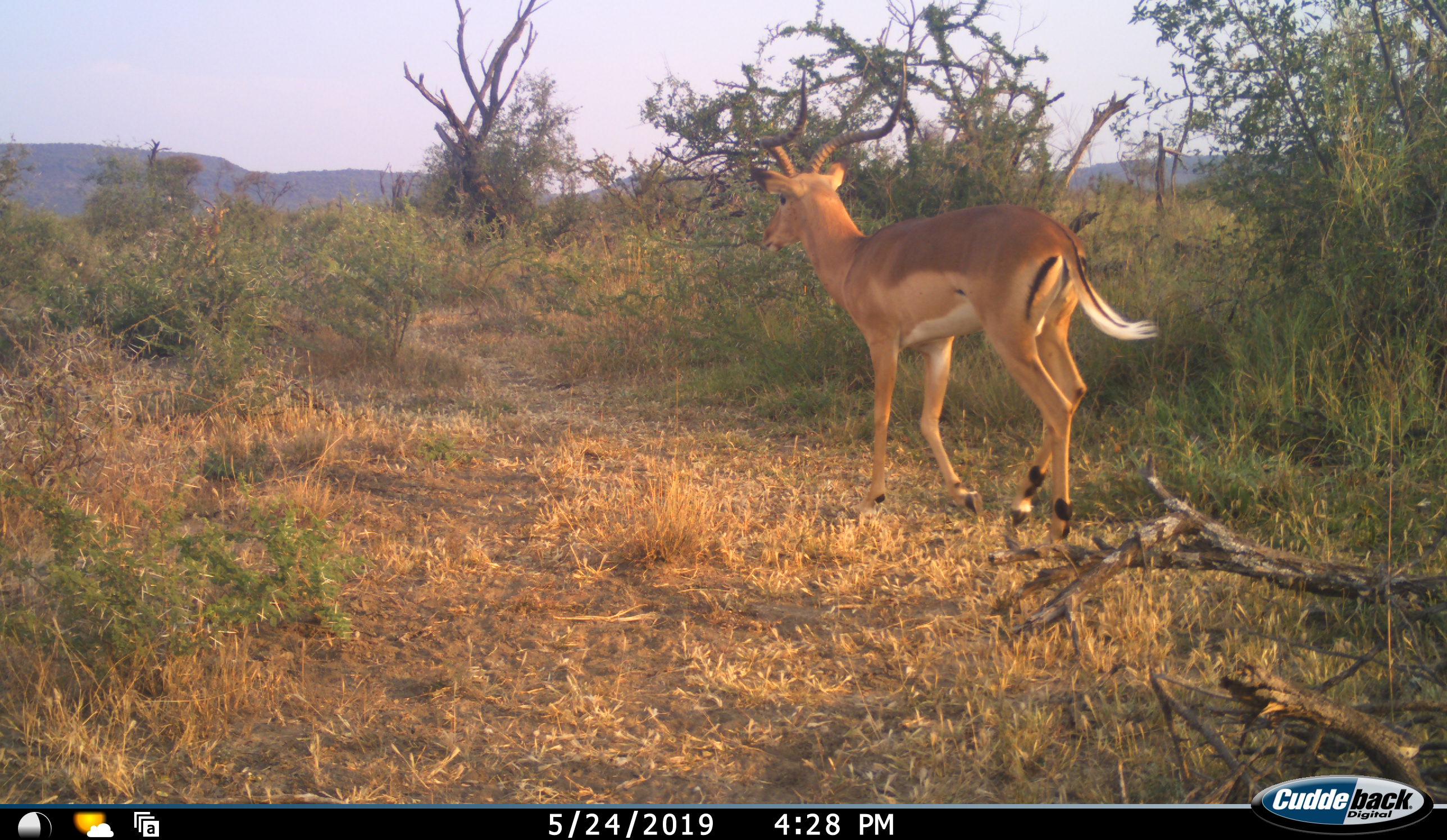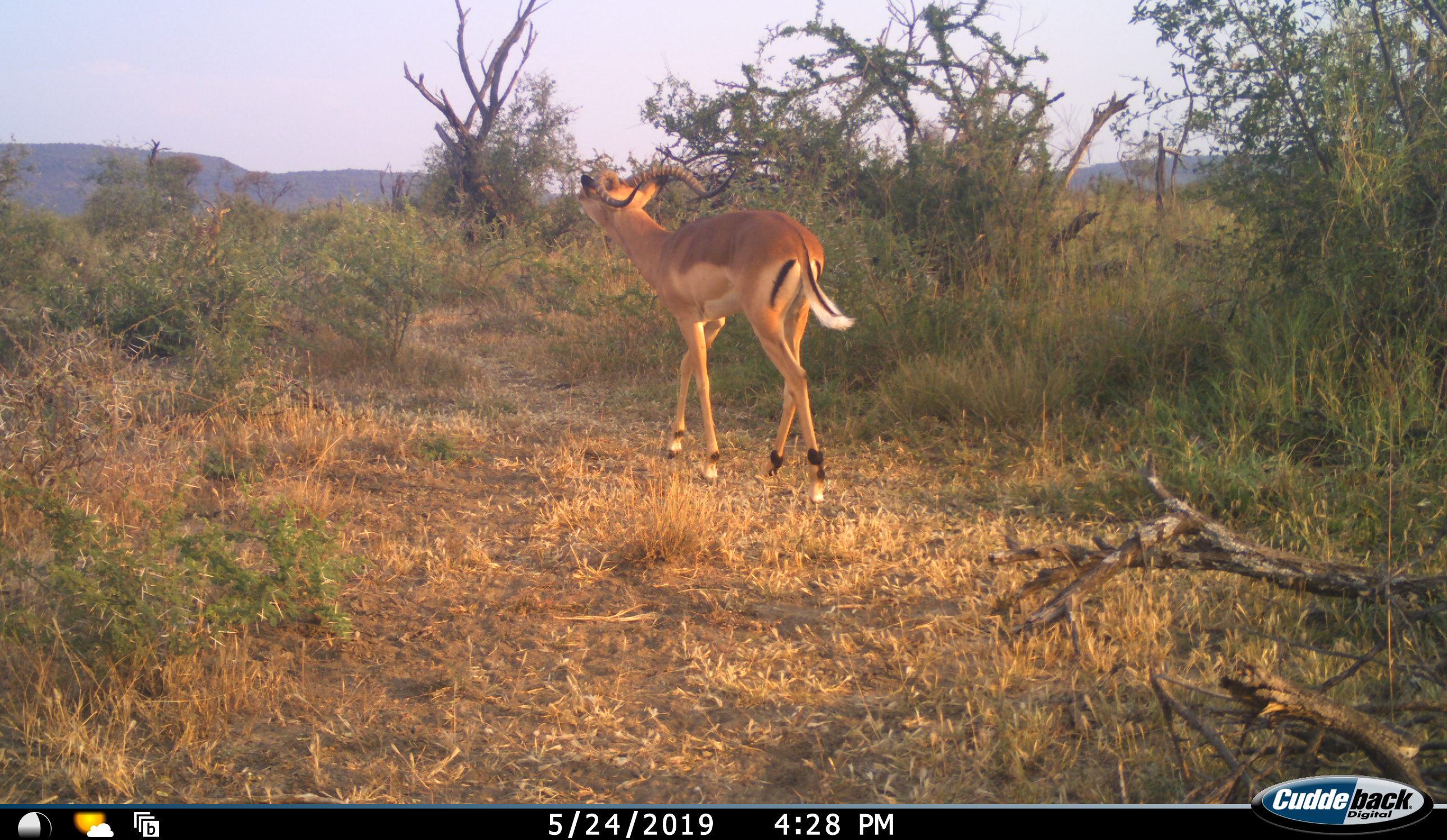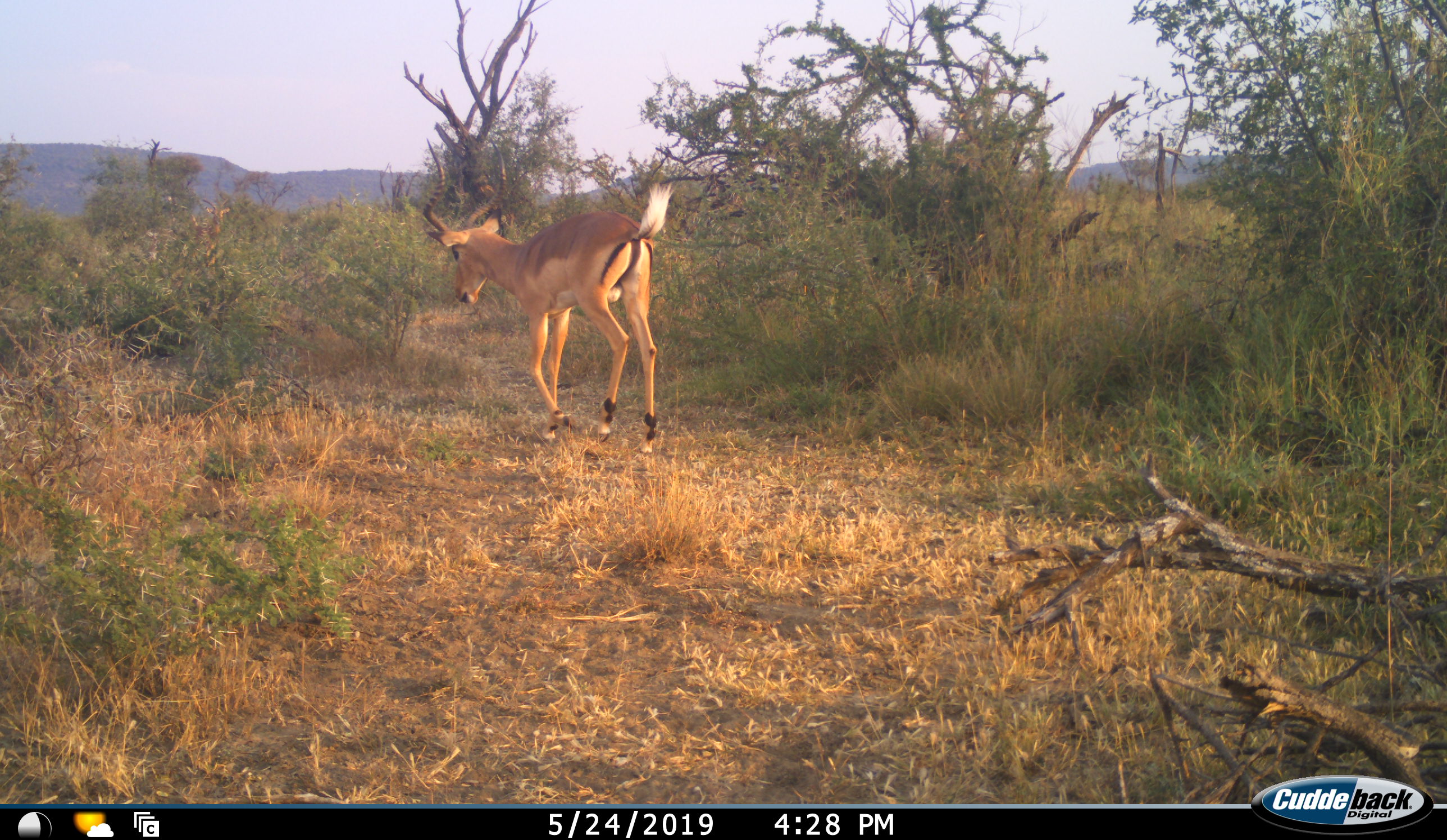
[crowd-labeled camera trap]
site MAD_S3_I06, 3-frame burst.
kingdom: Animalia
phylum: Chordata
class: Mammalia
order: Artiodactyla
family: Bovidae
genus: Aepyceros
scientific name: Aepyceros melampus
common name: impala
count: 1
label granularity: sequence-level